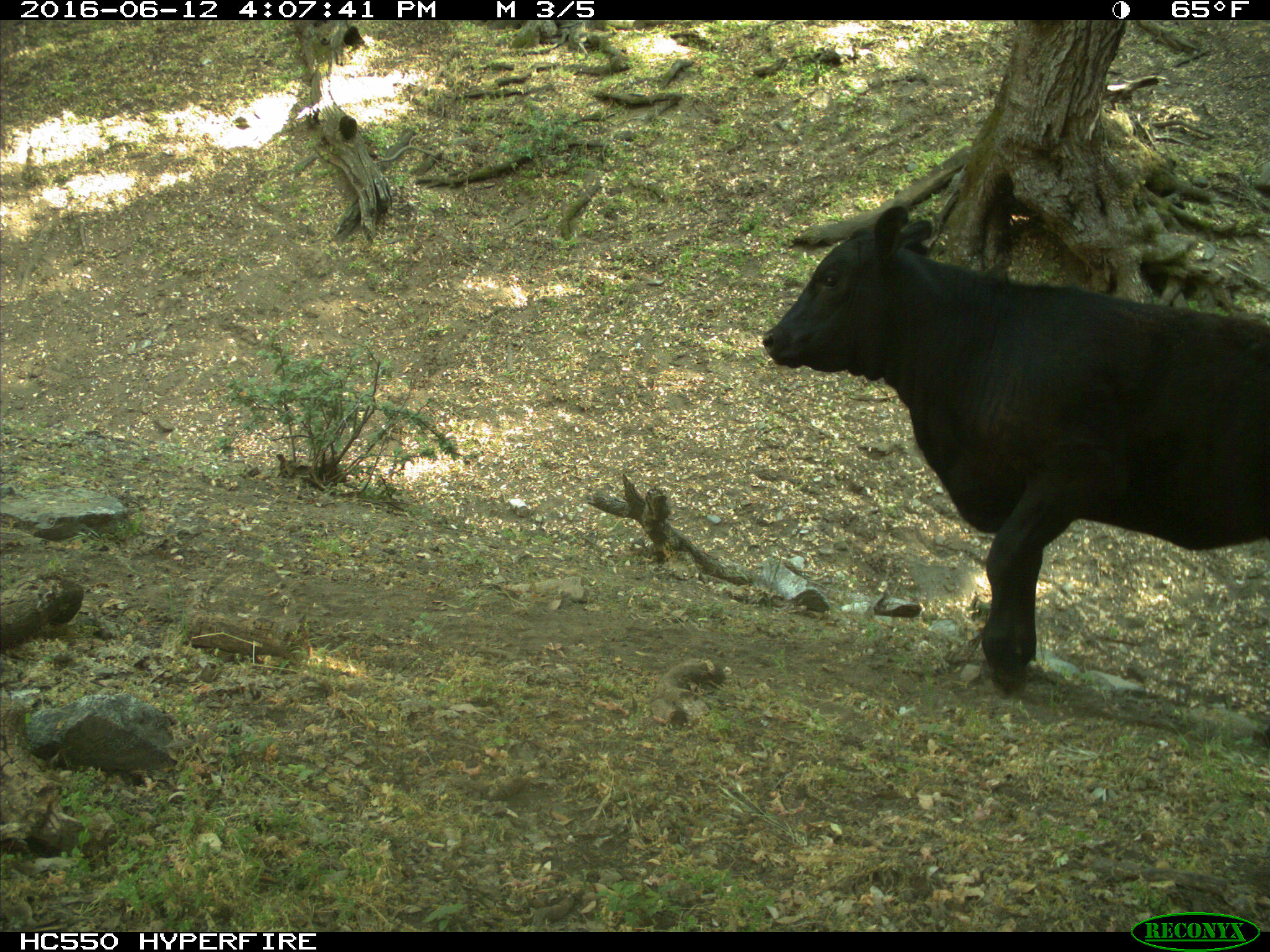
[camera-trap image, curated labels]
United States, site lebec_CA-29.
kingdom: Animalia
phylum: Chordata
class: Mammalia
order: Artiodactyla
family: Bovidae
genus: Bos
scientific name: Bos taurus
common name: domestic cow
Bos taurus (domestic cow).